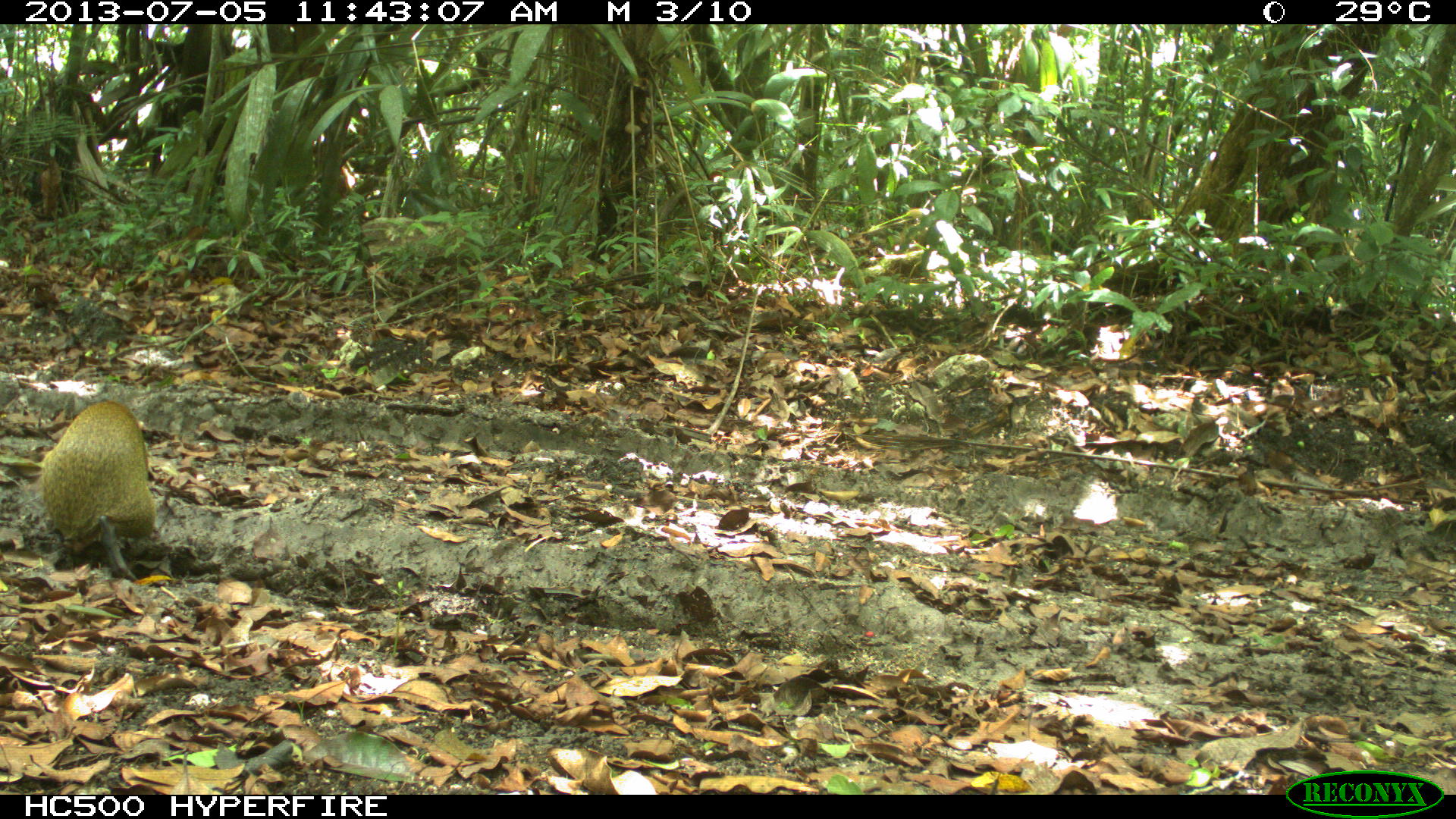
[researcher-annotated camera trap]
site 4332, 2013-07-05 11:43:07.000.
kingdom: Animalia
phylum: Chordata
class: Mammalia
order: Rodentia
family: Dasyproctidae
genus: Dasyprocta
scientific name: Dasyprocta punctata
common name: central american agouti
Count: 1.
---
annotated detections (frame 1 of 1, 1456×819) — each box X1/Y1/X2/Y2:
dasyprocta punctata: 40/396/157/580